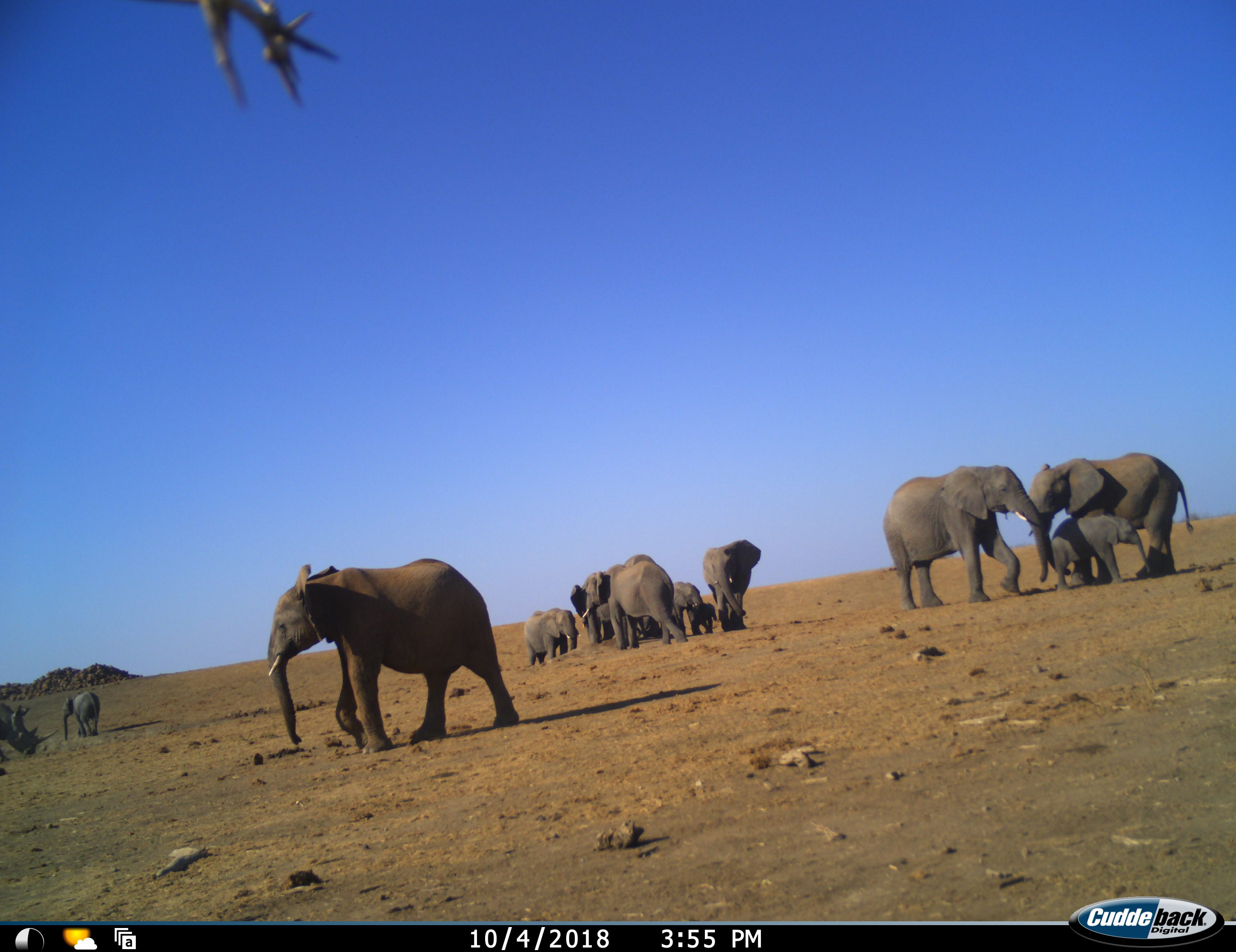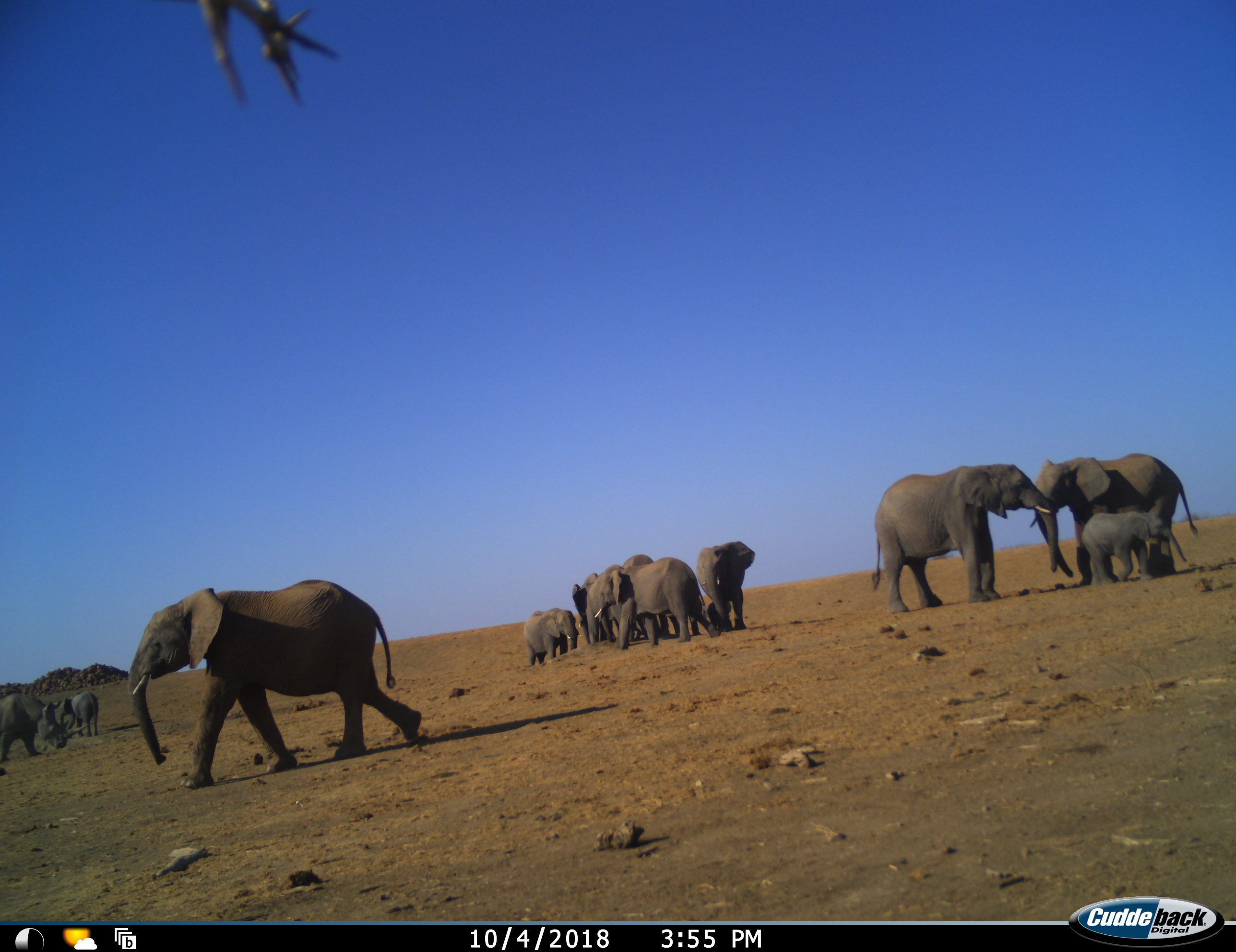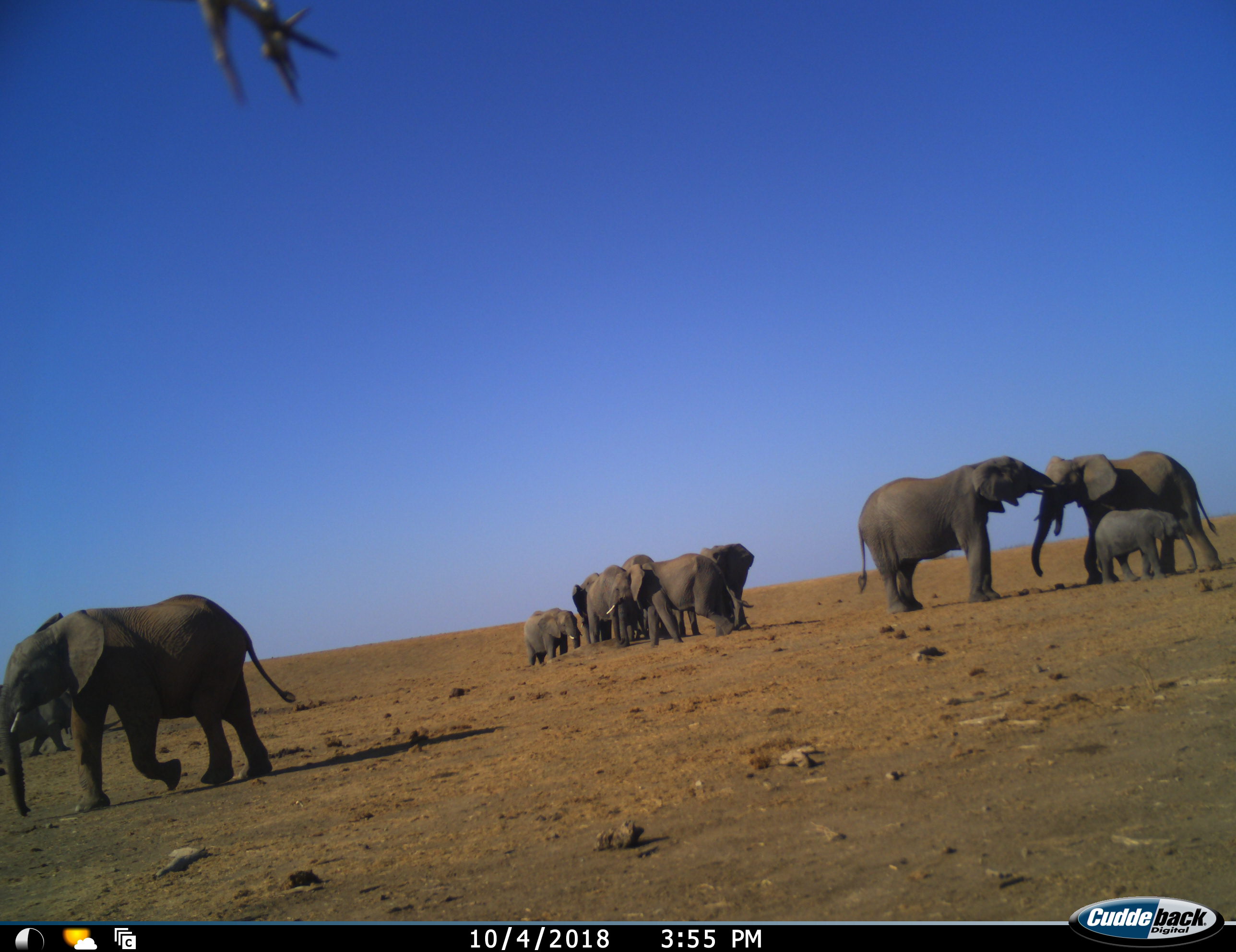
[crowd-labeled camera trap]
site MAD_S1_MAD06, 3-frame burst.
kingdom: Animalia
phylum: Chordata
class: Mammalia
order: Proboscidea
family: Elephantidae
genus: Loxodonta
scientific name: Loxodonta africana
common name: african bush elephant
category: elephant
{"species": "elephant (african bush elephant) (Loxodonta africana)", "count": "11-50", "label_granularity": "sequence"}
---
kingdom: Animalia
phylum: Chordata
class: Mammalia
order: Perissodactyla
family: Rhinocerotidae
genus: Diceros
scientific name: Diceros bicornis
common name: black rhinoceros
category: rhinocerosblack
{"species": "rhinocerosblack (black rhinoceros) (Diceros bicornis)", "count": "1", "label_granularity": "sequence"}